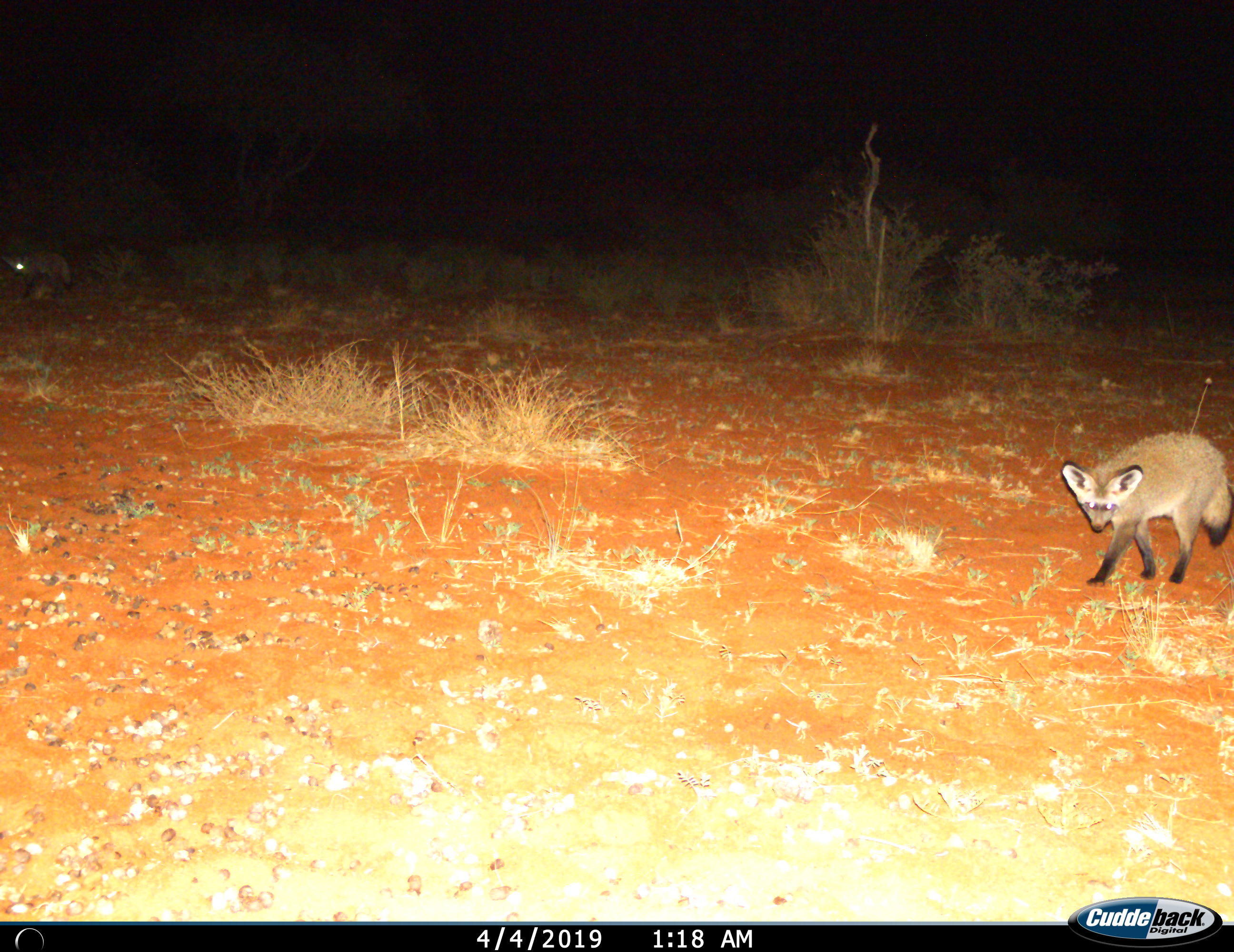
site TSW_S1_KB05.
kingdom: Animalia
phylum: Chordata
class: Mammalia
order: Carnivora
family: Canidae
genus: Otocyon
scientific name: Otocyon megalotis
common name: bat-eared fox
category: foxbateared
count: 2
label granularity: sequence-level